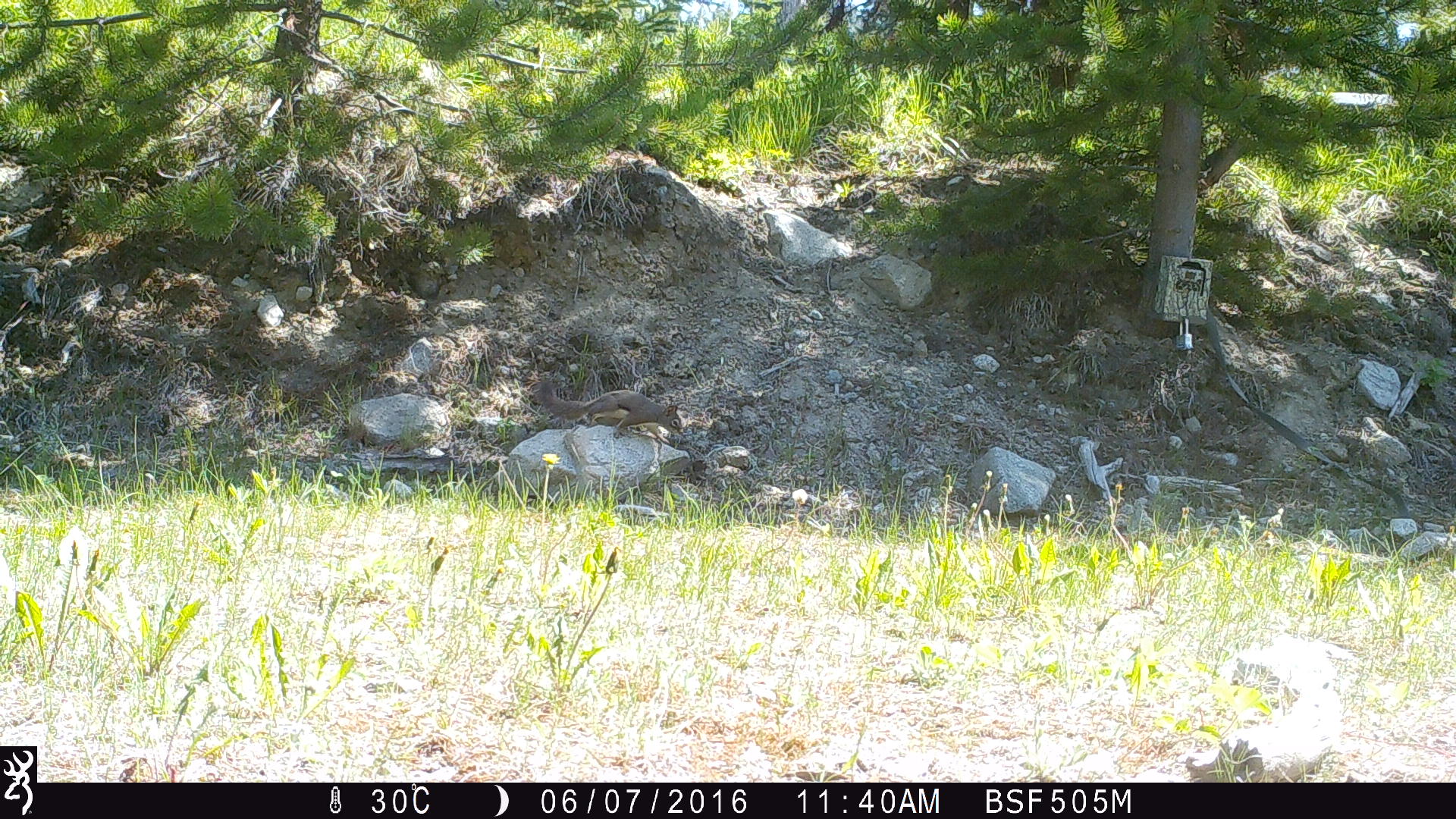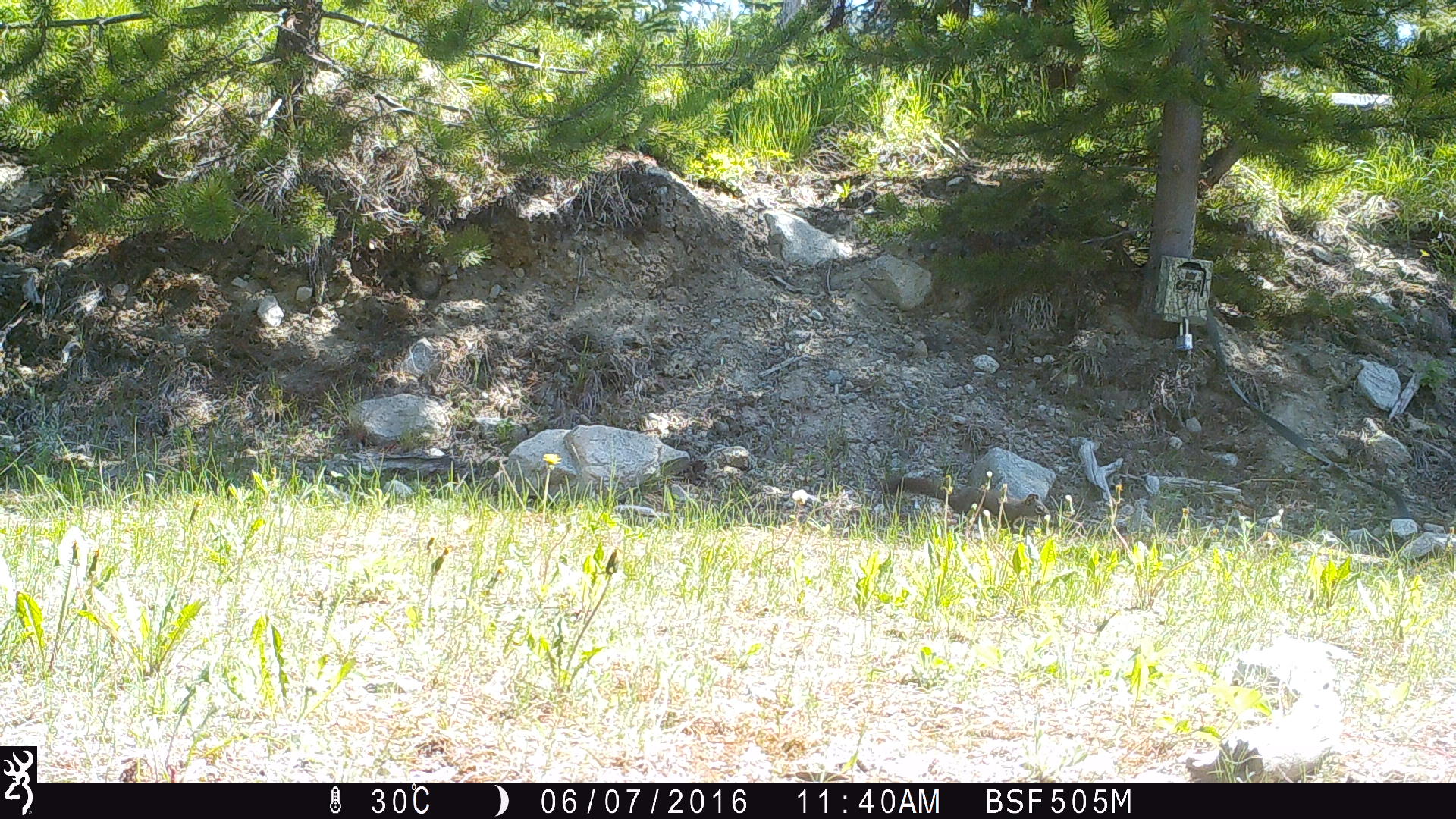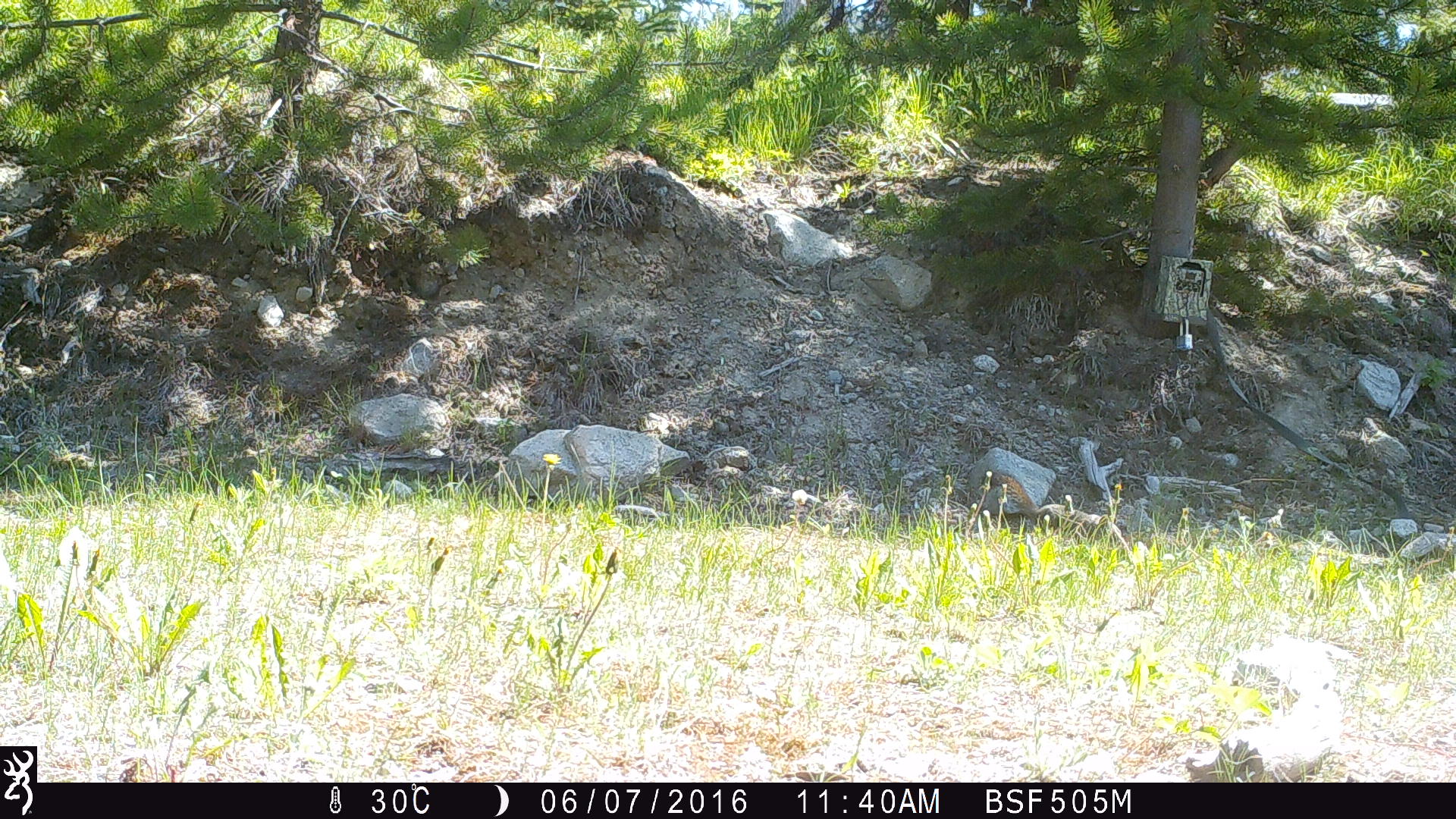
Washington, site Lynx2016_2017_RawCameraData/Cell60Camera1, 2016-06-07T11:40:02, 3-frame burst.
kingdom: Animalia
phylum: Chordata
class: Mammalia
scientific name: Mammalia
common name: small mammal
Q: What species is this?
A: Small mammal (Mammalia).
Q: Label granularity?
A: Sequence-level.